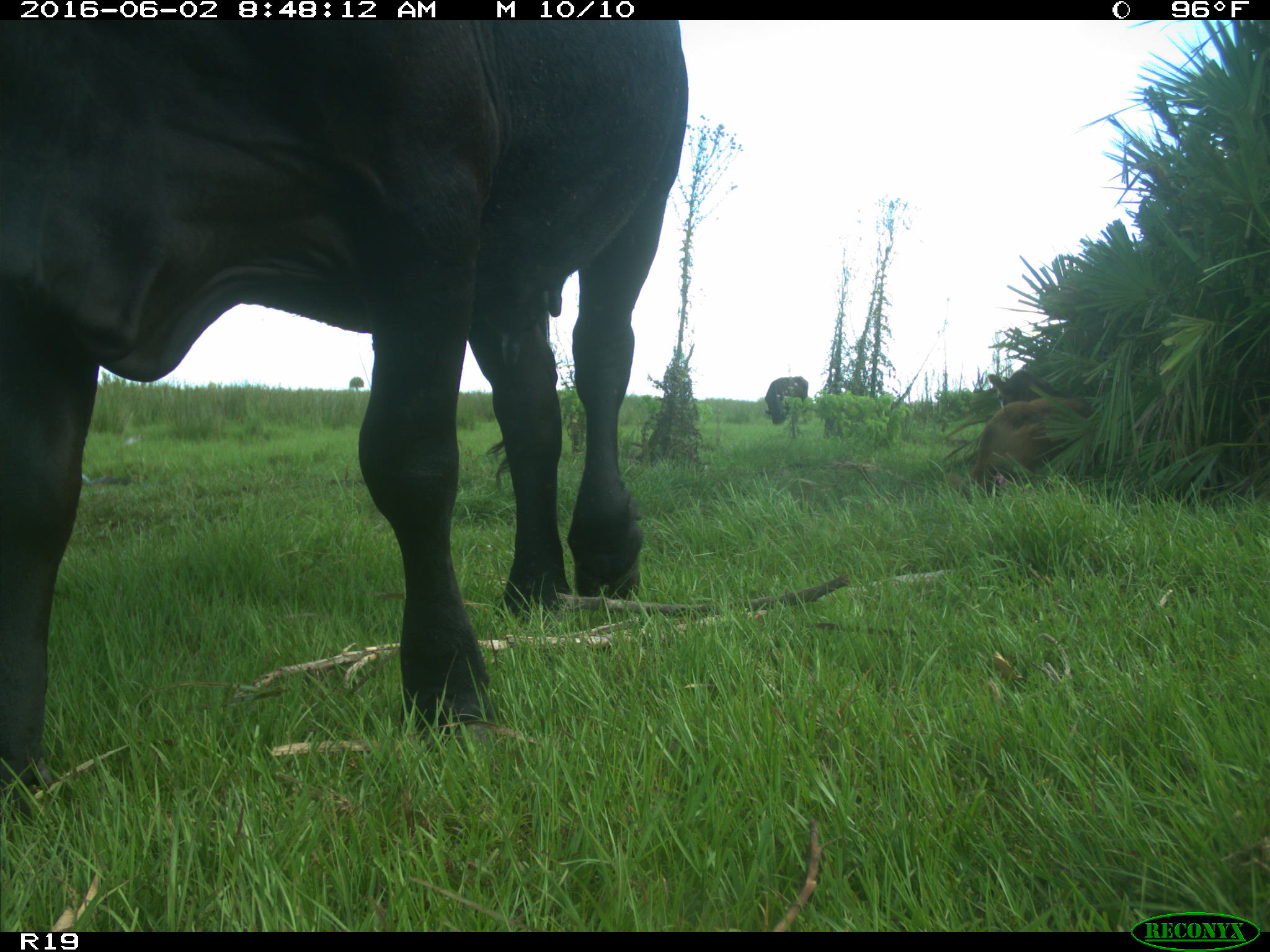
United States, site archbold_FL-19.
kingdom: Animalia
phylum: Chordata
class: Mammalia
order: Artiodactyla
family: Bovidae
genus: Bos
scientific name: Bos taurus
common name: domestic cow